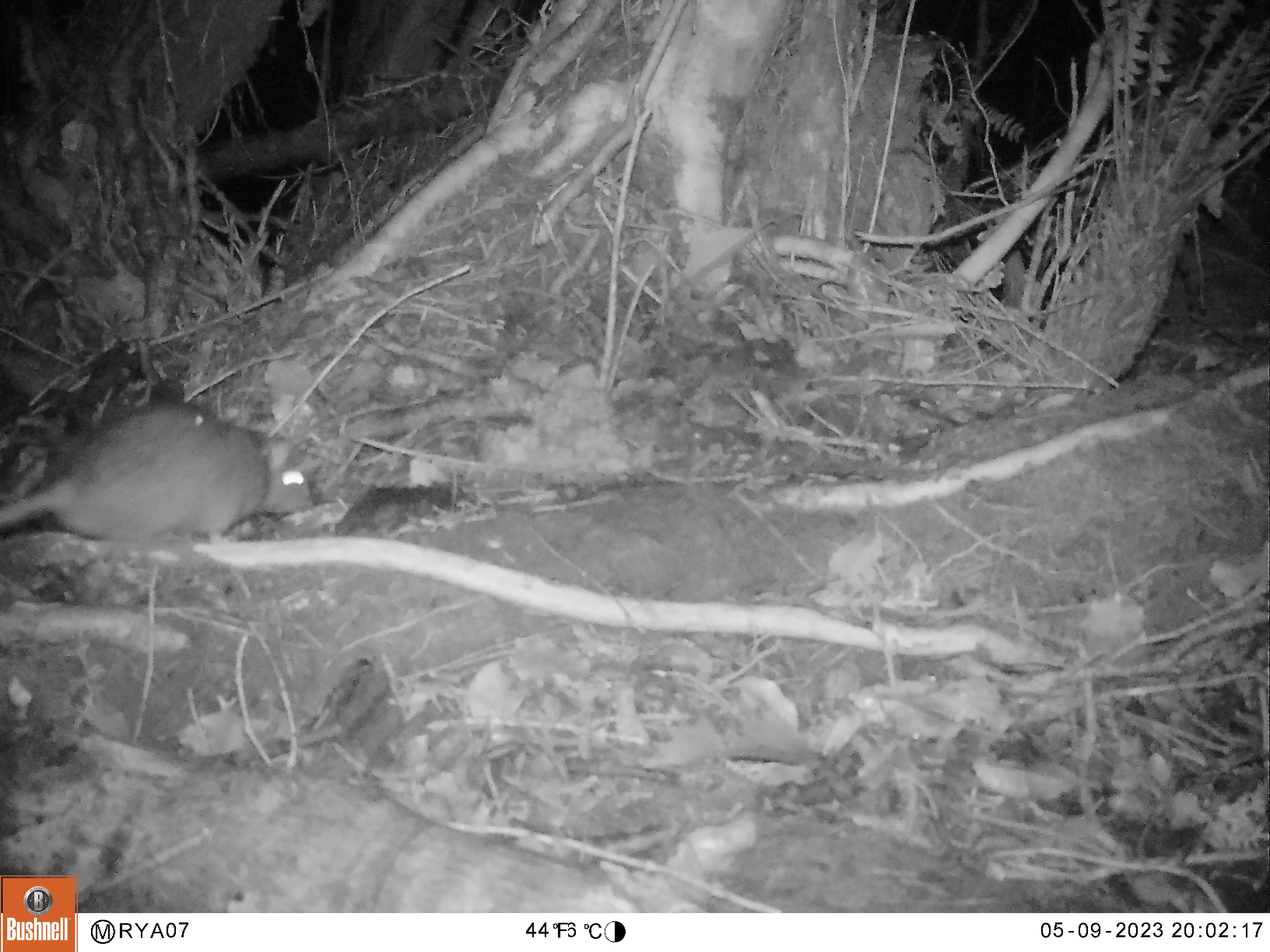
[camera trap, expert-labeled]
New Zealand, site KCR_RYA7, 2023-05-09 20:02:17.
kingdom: Animalia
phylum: Chordata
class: Mammalia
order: Rodentia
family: Muridae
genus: Rattus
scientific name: Rattus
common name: rat